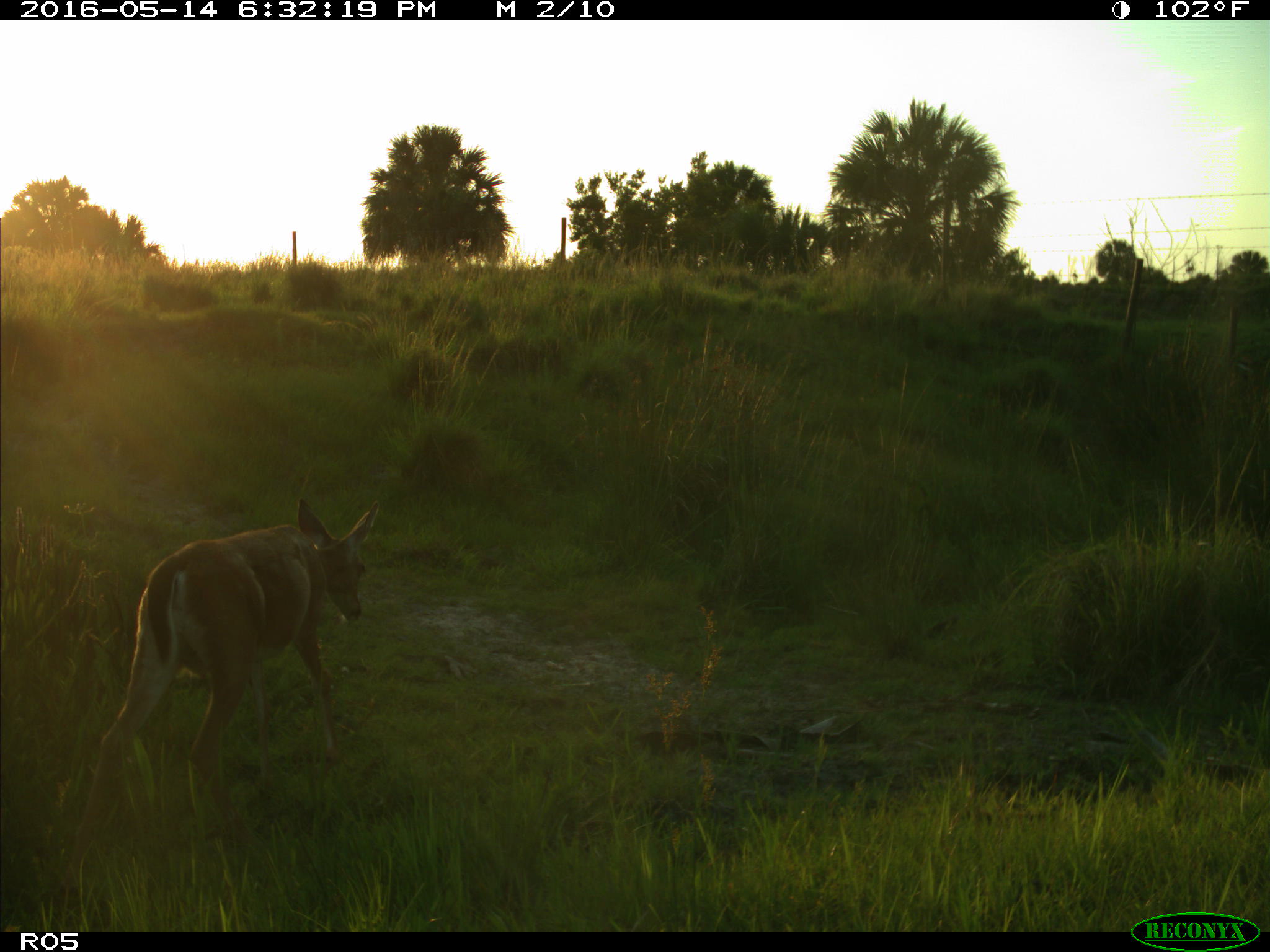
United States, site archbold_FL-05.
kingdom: Animalia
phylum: Chordata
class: Mammalia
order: Artiodactyla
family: Cervidae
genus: Odocoileus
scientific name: Odocoileus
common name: deer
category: unidentified deer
Unidentified deer (deer) (Odocoileus).